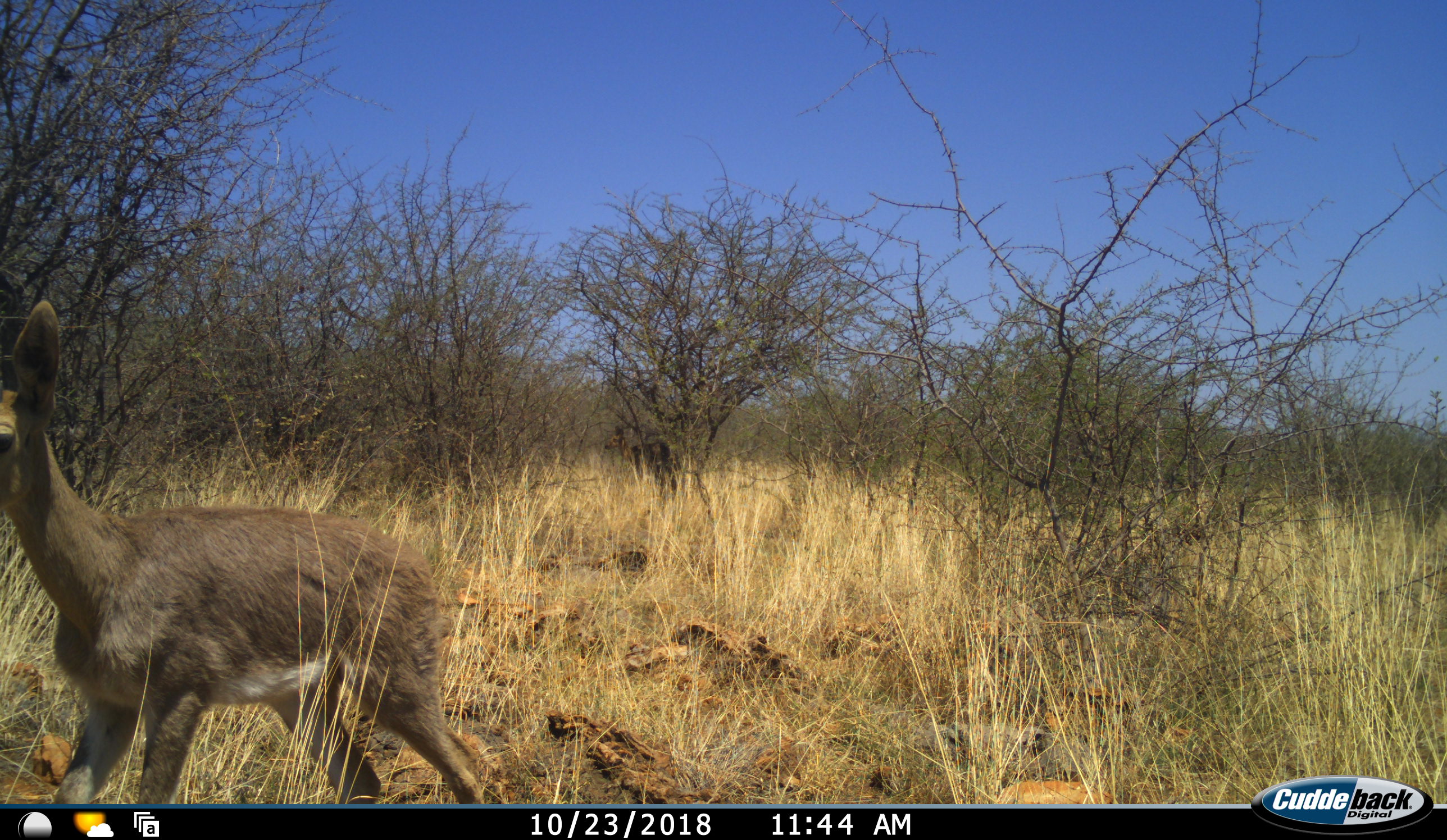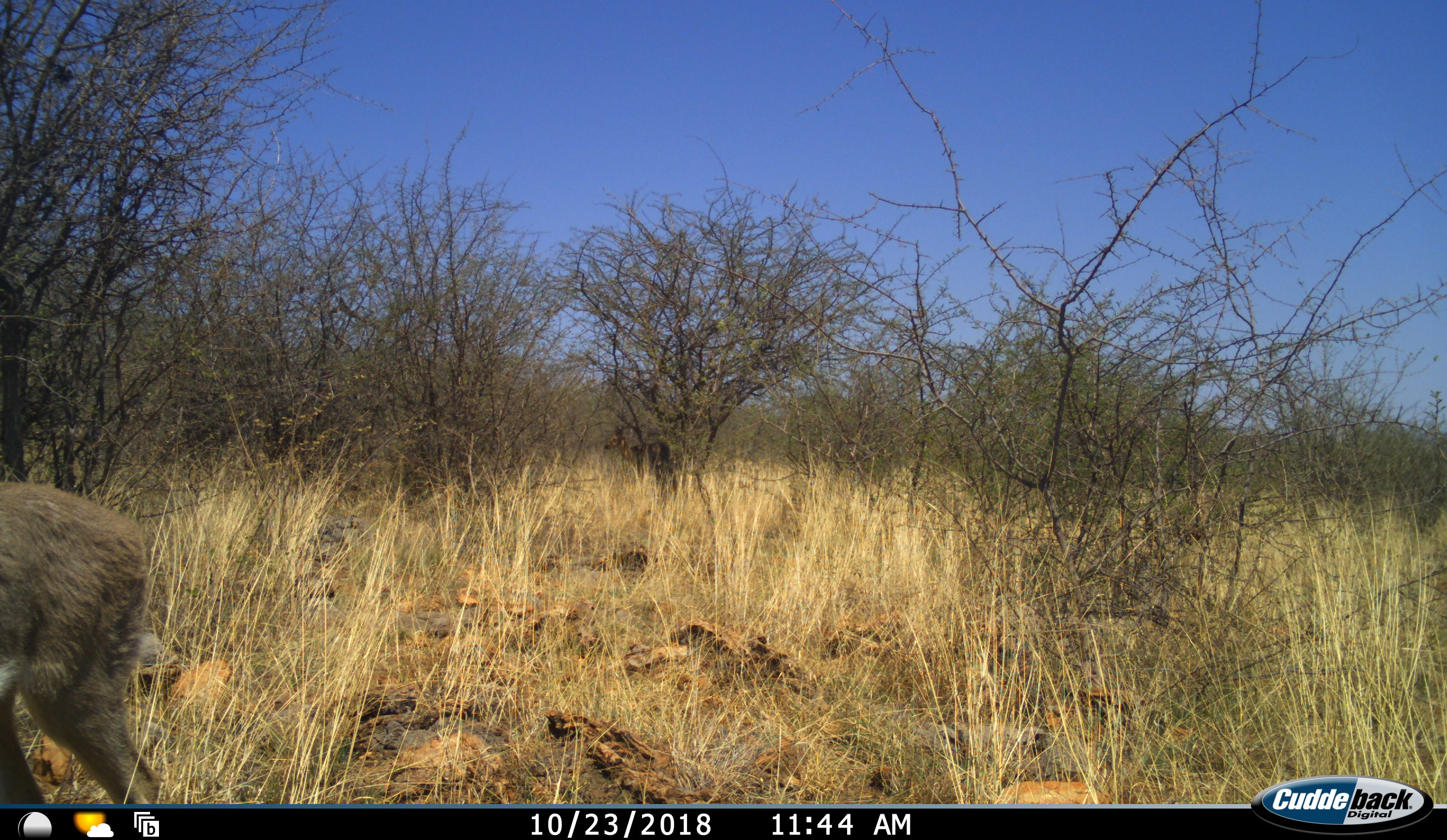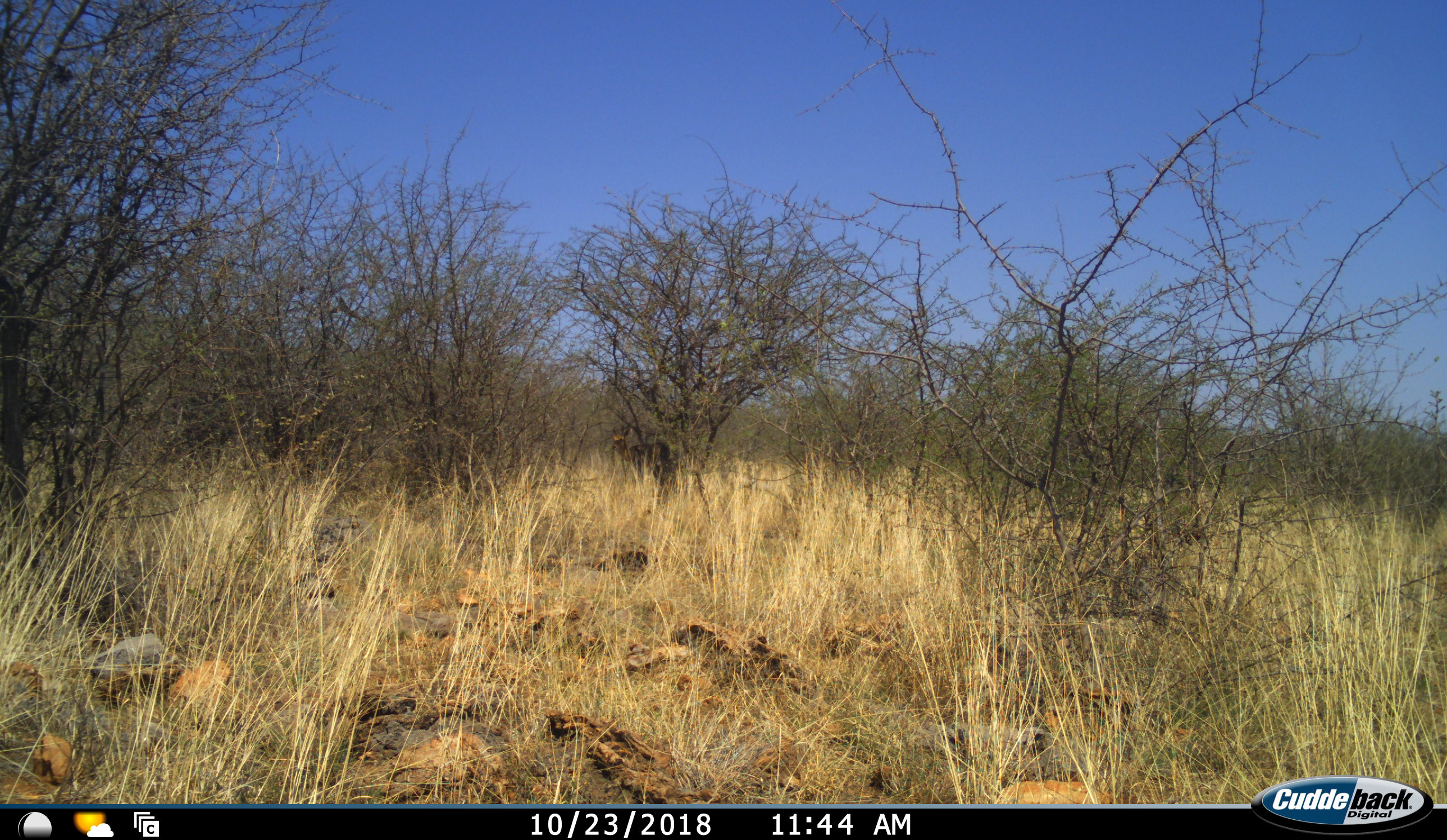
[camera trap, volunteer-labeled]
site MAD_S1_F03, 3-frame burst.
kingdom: Animalia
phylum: Chordata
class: Mammalia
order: Artiodactyla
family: Bovidae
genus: Sylvicapra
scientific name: Sylvicapra grimmia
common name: common duiker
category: duikercommongrey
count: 1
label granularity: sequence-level